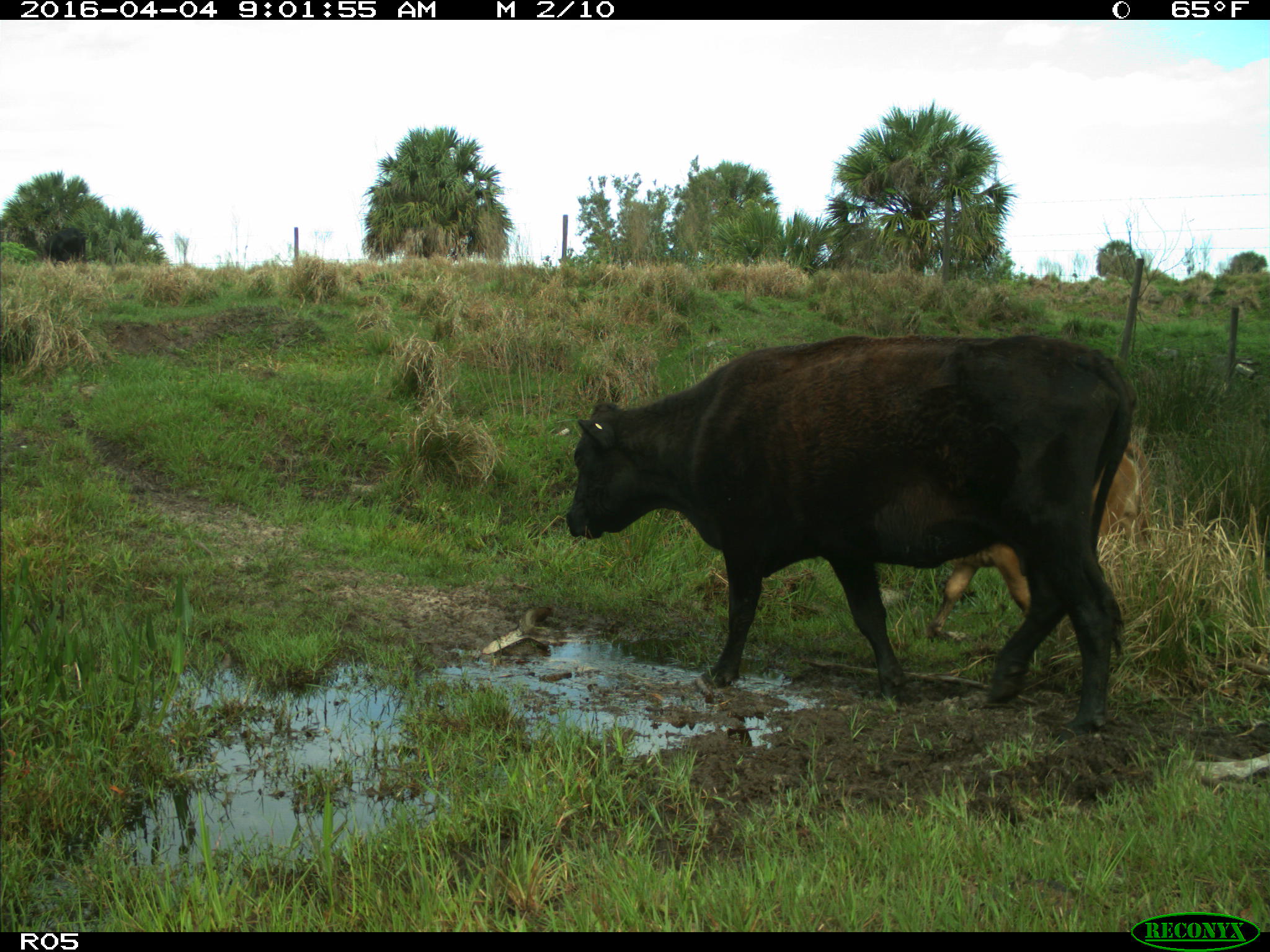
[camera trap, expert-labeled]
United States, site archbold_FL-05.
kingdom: Animalia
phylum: Chordata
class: Mammalia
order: Artiodactyla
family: Bovidae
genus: Bos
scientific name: Bos taurus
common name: domestic cow